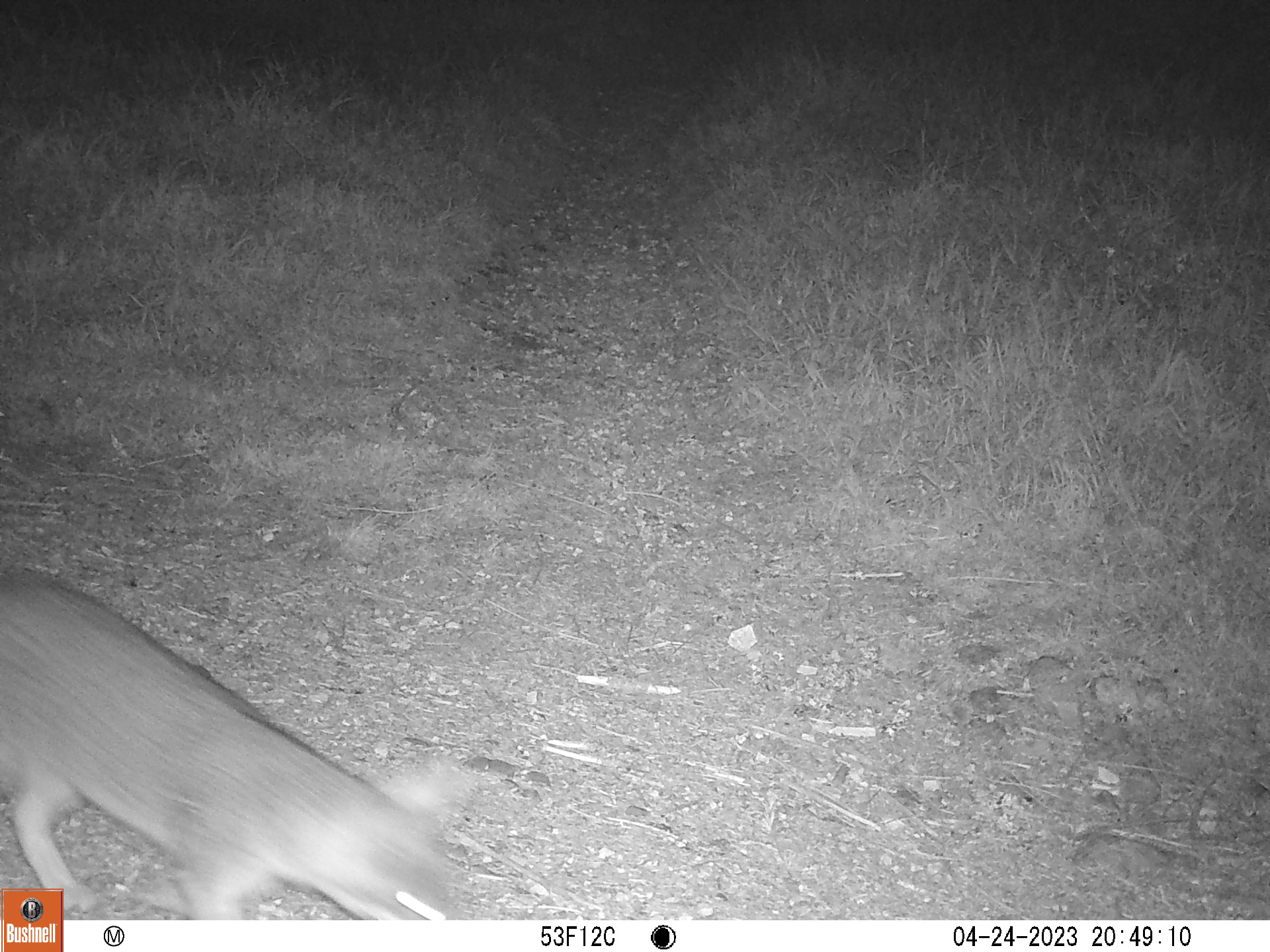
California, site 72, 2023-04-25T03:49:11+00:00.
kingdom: Animalia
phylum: Chordata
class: Mammalia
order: Carnivora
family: Canidae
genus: Urocyon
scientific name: Urocyon cinereoargenteus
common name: gray fox